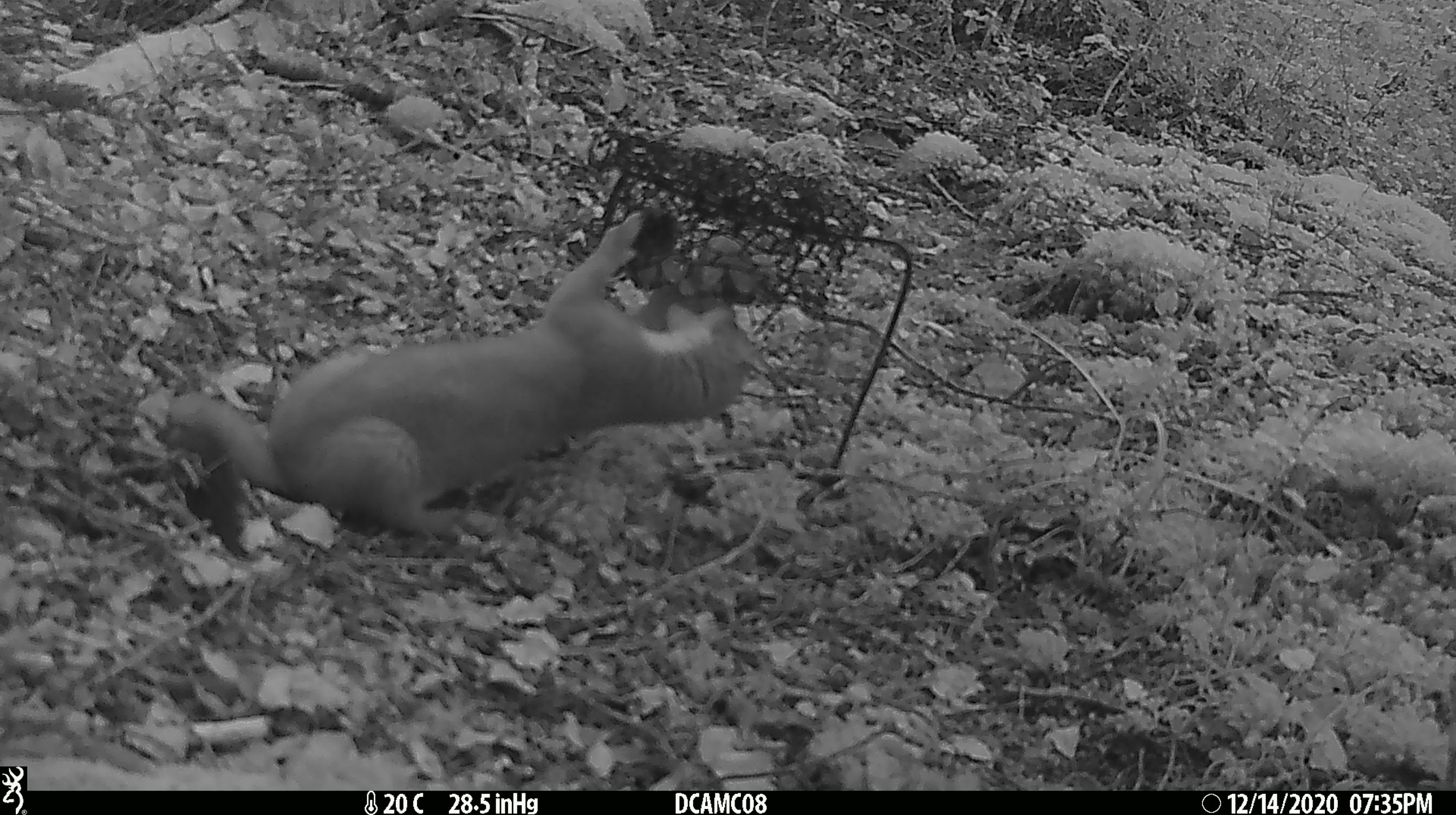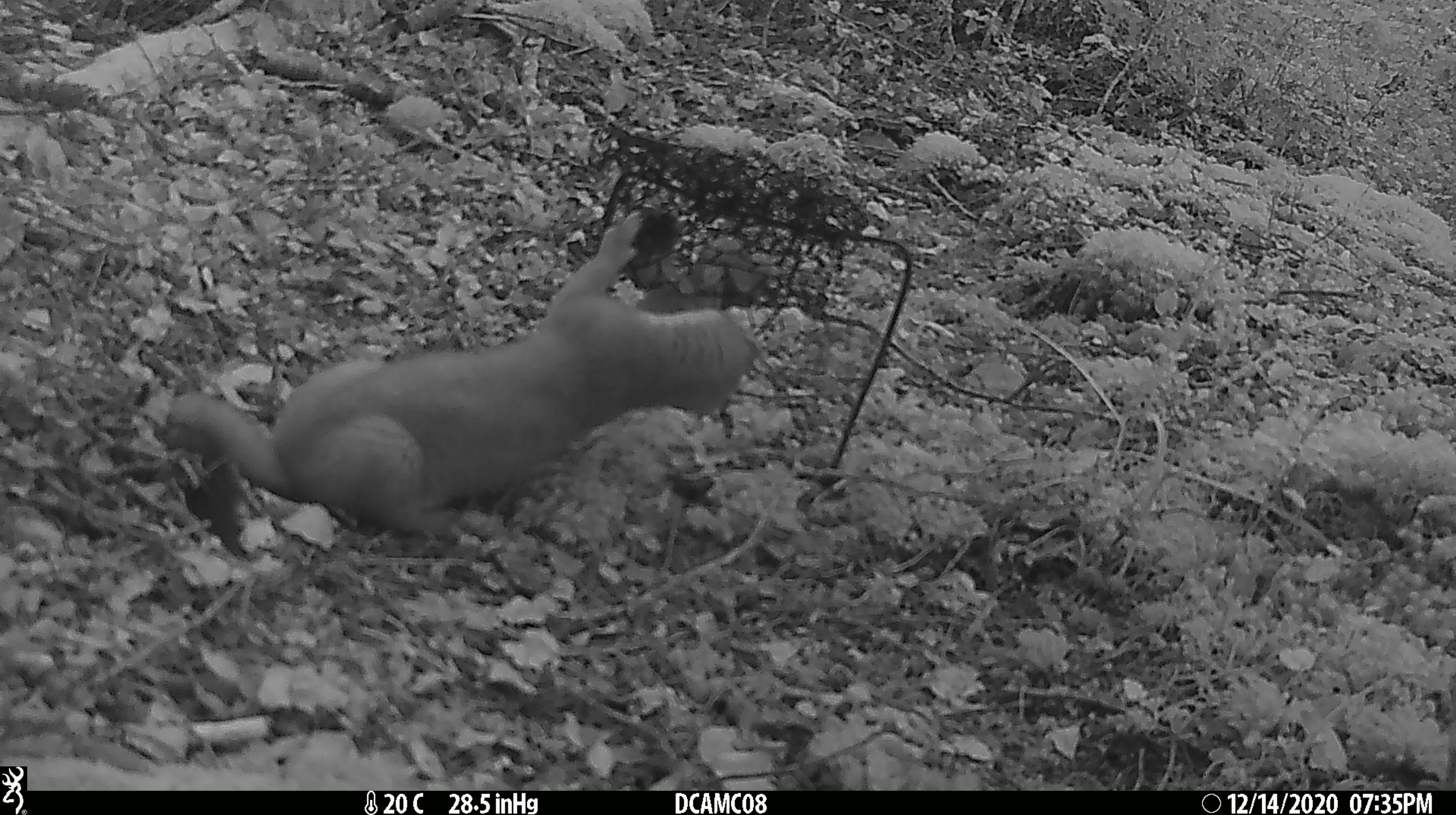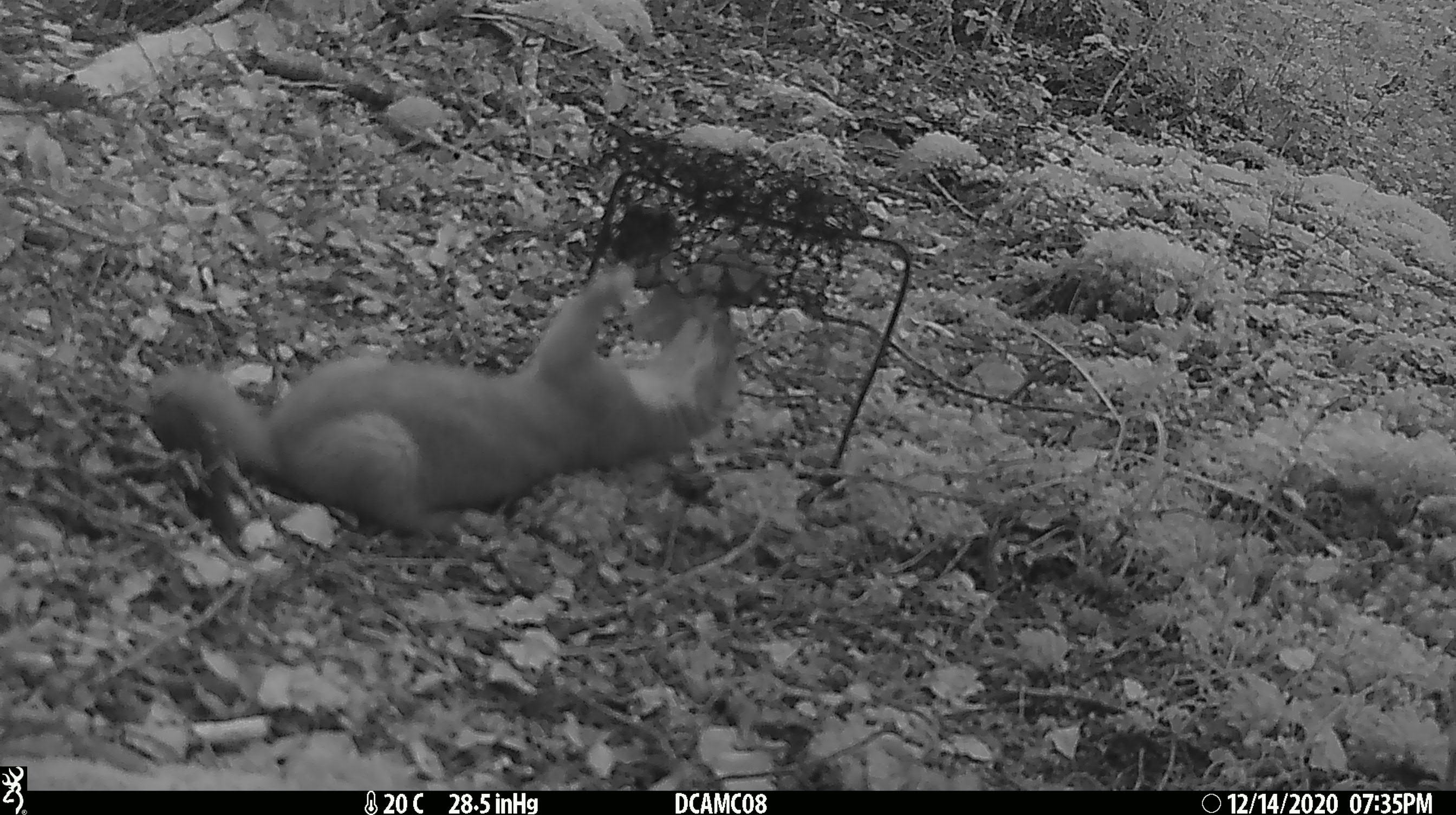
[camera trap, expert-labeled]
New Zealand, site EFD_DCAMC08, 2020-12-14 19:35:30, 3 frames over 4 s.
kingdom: Animalia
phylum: Chordata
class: Mammalia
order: Carnivora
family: Mustelidae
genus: Mustela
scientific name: Mustela erminea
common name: stoat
Stoat (Mustela erminea).